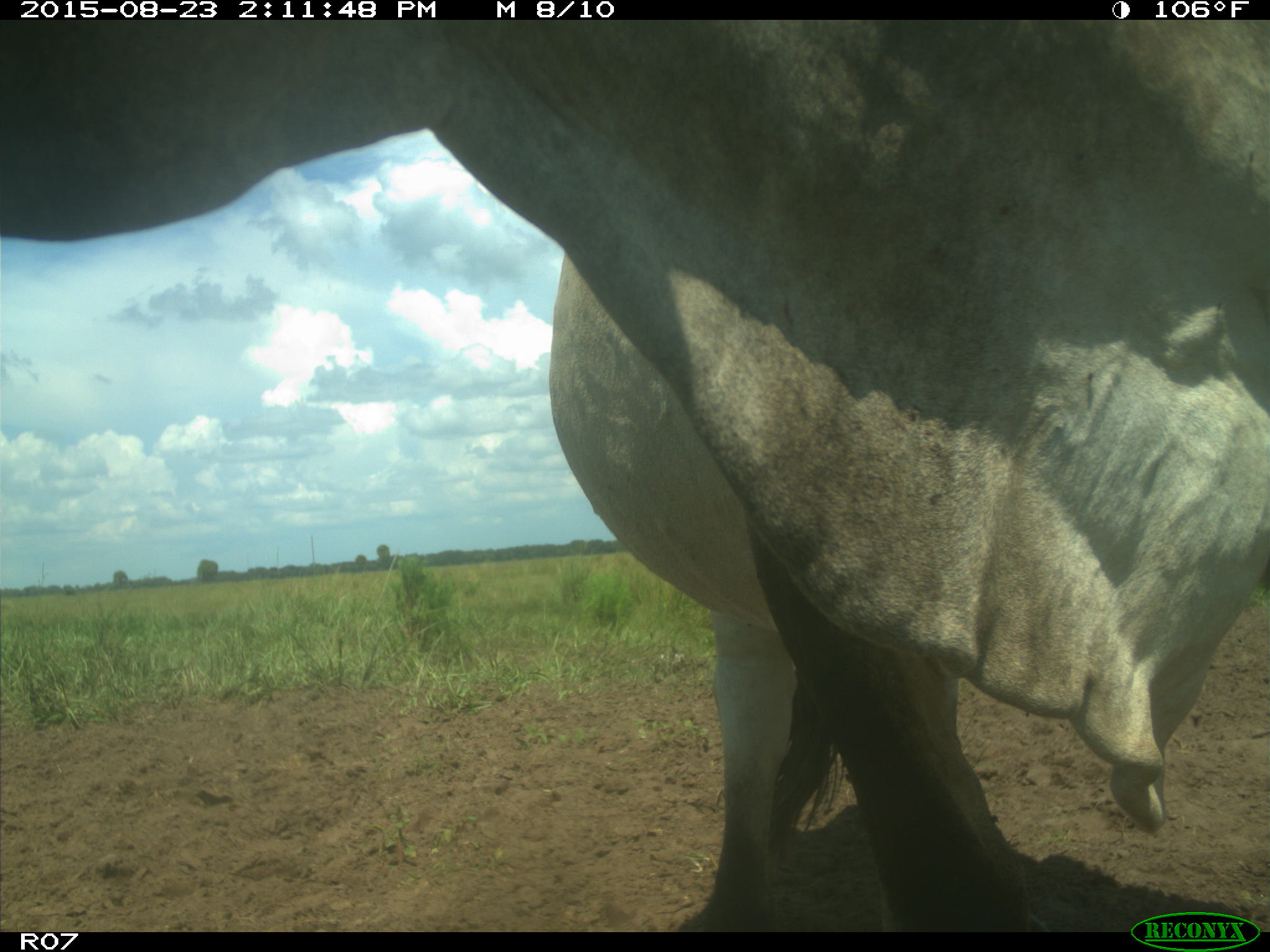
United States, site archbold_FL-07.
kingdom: Animalia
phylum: Chordata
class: Mammalia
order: Artiodactyla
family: Bovidae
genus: Bos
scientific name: Bos taurus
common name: domestic cow